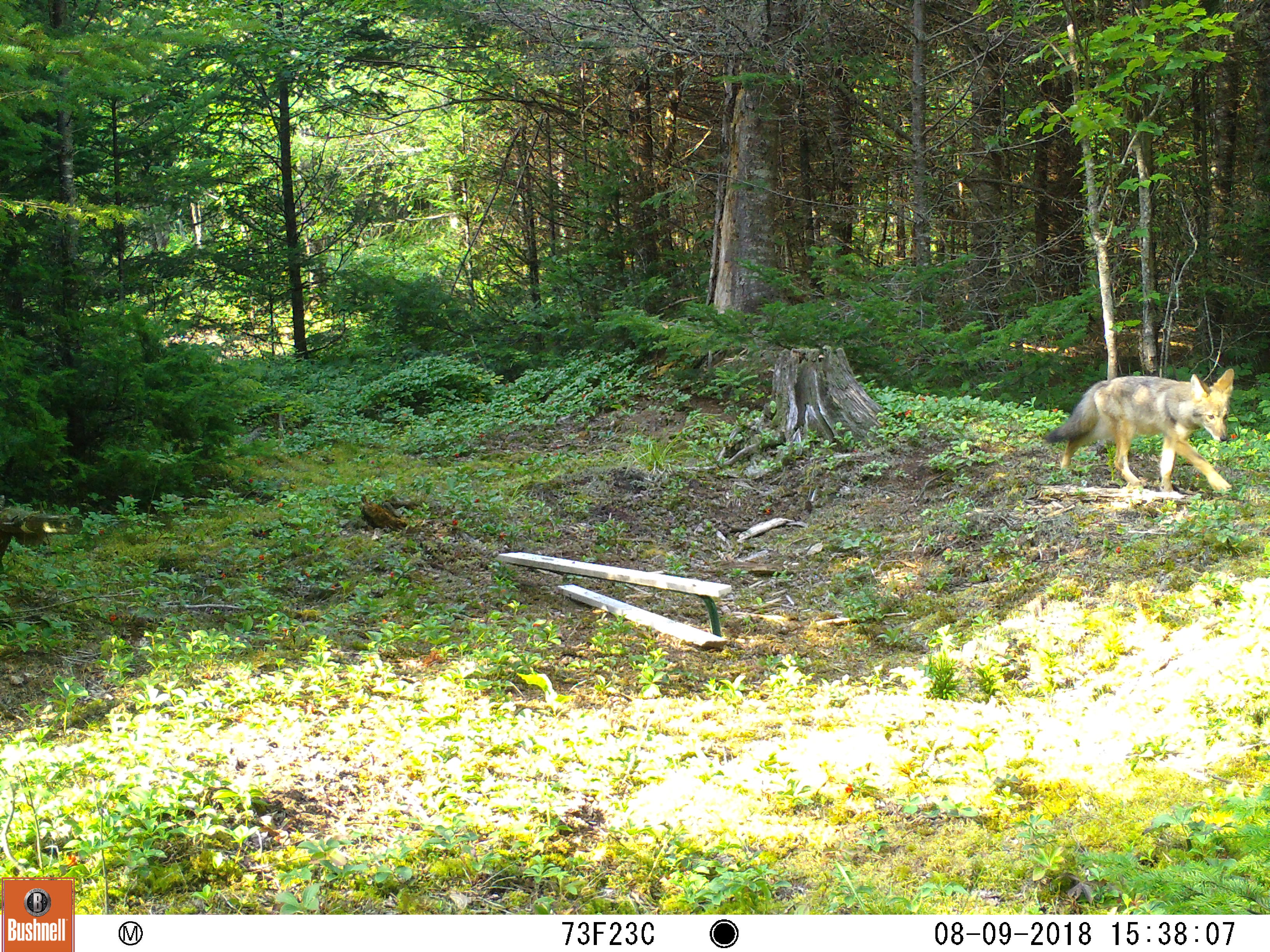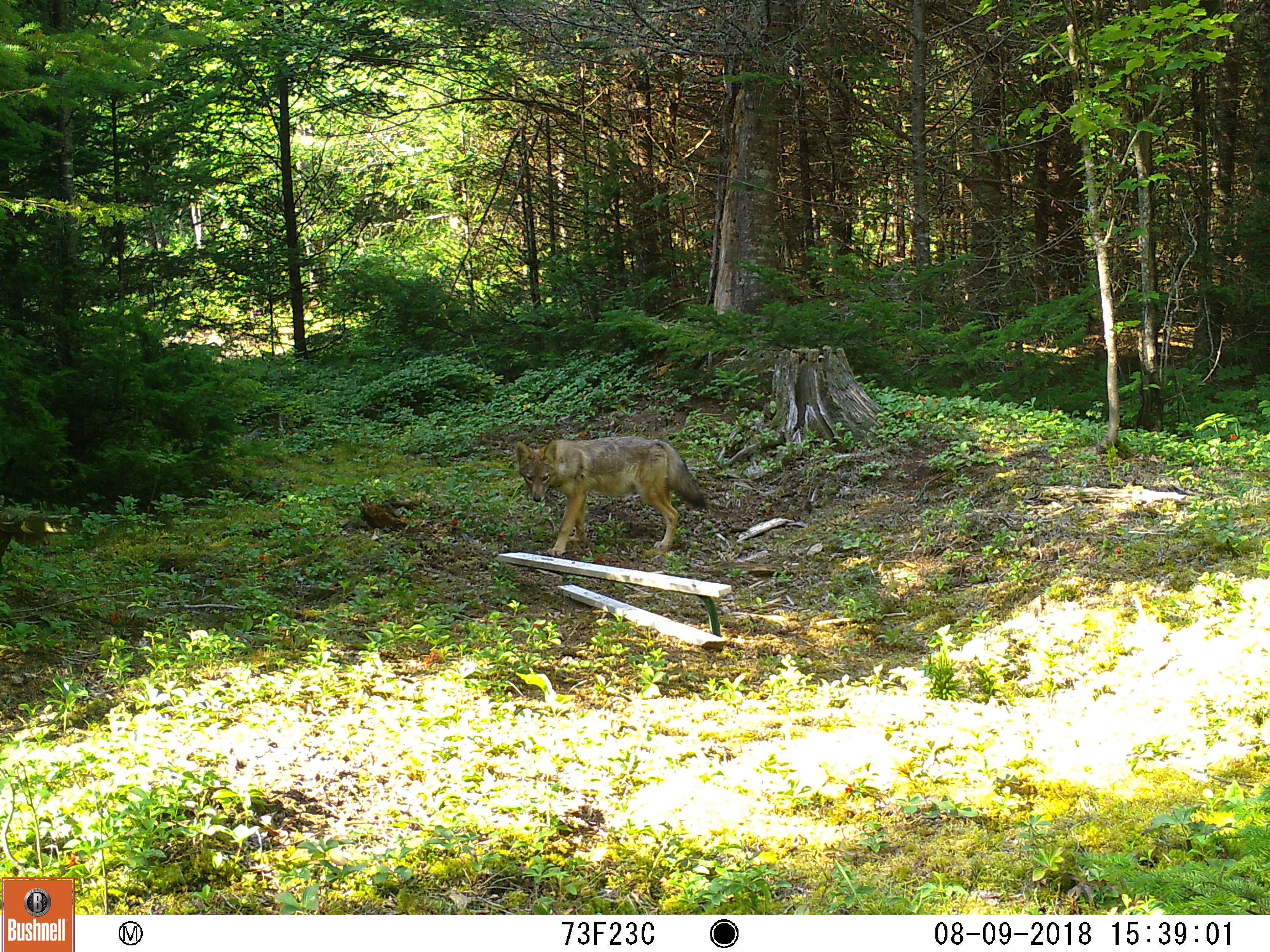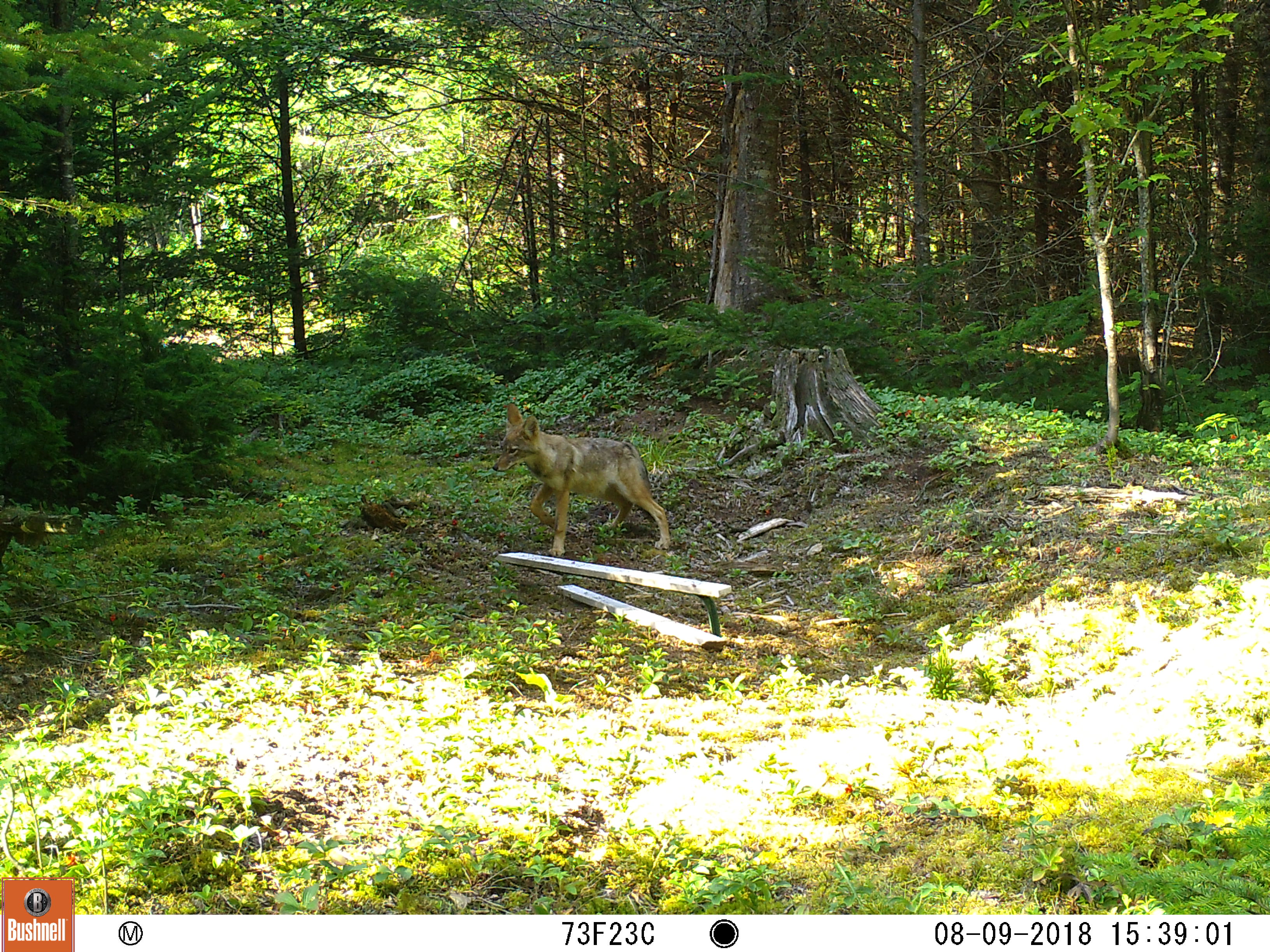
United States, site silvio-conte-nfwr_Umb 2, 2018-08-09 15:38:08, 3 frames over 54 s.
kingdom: Animalia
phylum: Chordata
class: Mammalia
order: Carnivora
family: Canidae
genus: Canis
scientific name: Canis latrans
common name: coyote